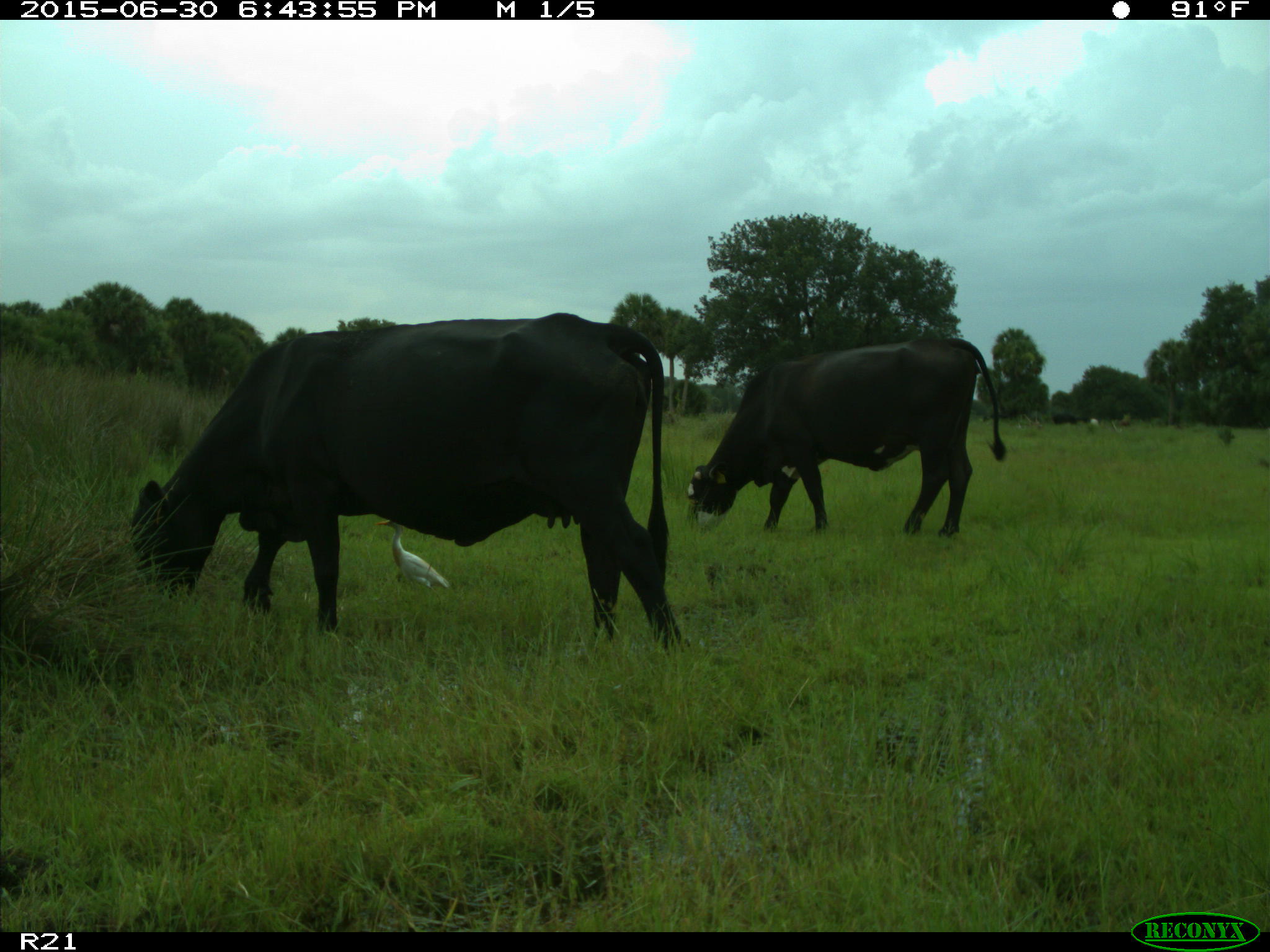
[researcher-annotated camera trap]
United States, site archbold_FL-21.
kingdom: Animalia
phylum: Chordata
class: Mammalia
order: Artiodactyla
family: Bovidae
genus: Bos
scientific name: Bos taurus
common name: domestic cow